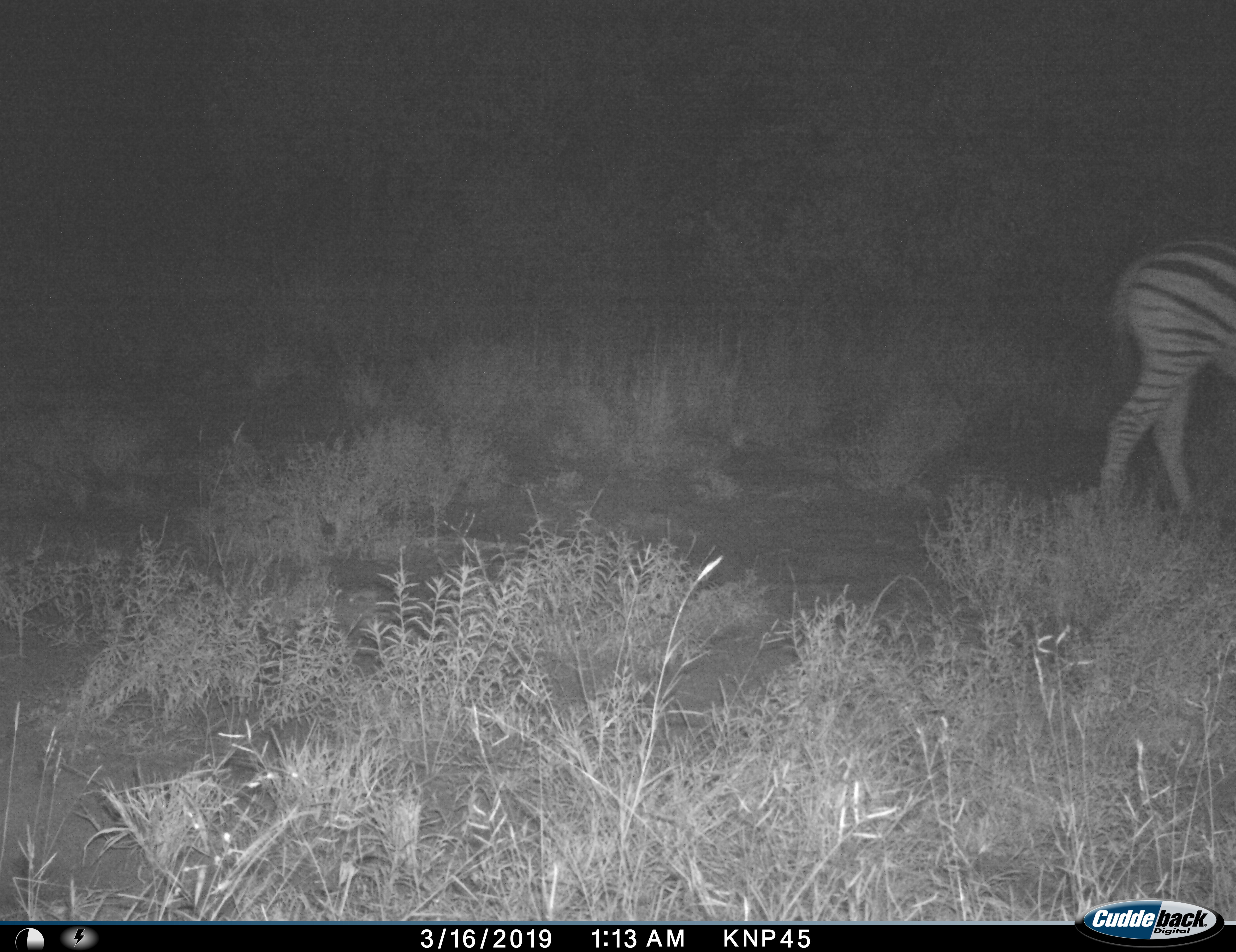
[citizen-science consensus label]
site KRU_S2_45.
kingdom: Animalia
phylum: Chordata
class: Mammalia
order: Perissodactyla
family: Equidae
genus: Equus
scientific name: Equus quagga burchellii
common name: burchell's zebra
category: zebraburchells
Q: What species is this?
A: Zebraburchells (burchell's zebra) (Equus quagga burchellii).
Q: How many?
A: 1.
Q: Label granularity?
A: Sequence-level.